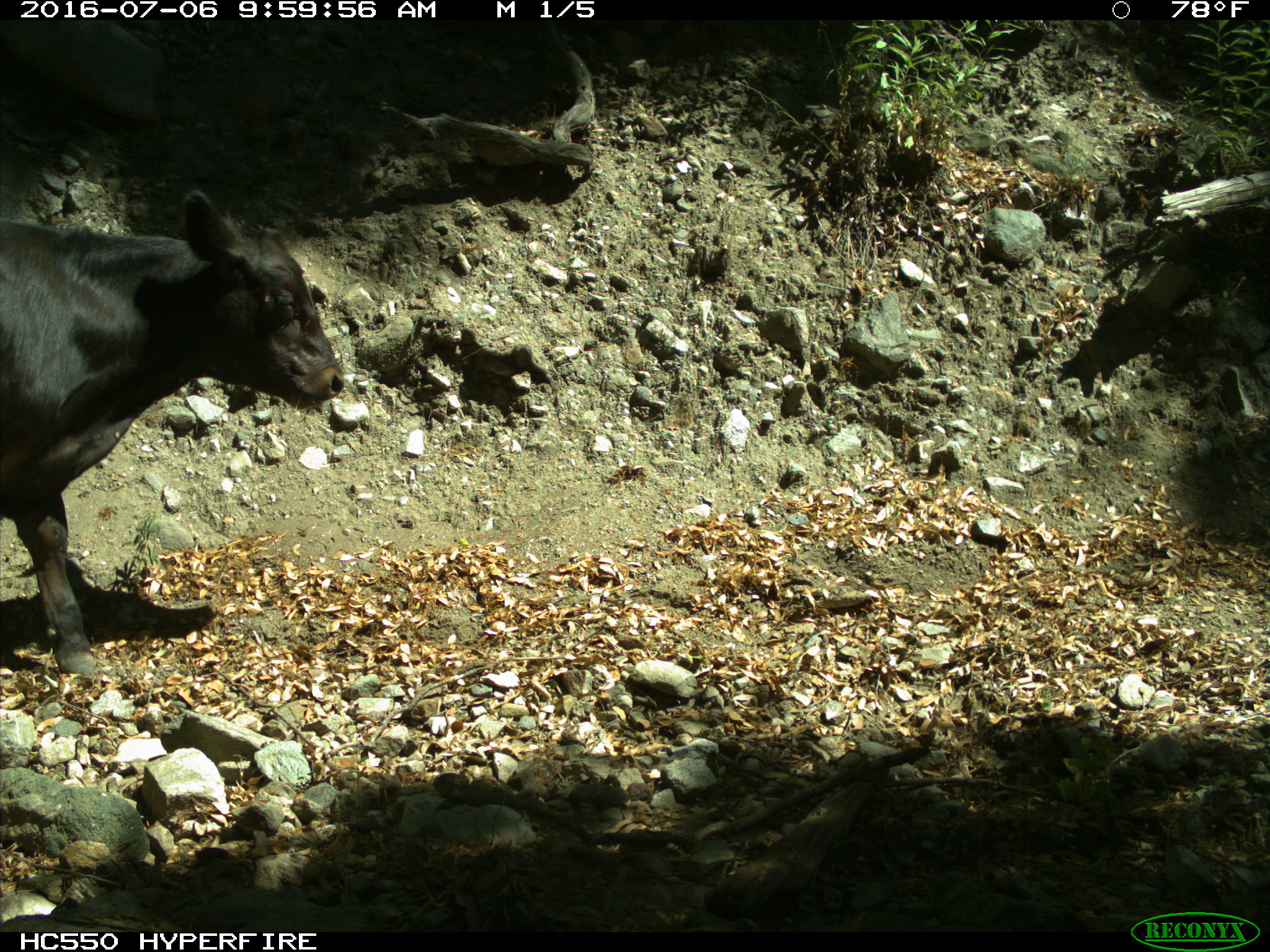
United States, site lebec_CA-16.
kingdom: Animalia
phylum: Chordata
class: Mammalia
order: Artiodactyla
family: Bovidae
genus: Bos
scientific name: Bos taurus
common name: domestic cow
Bos taurus (domestic cow).